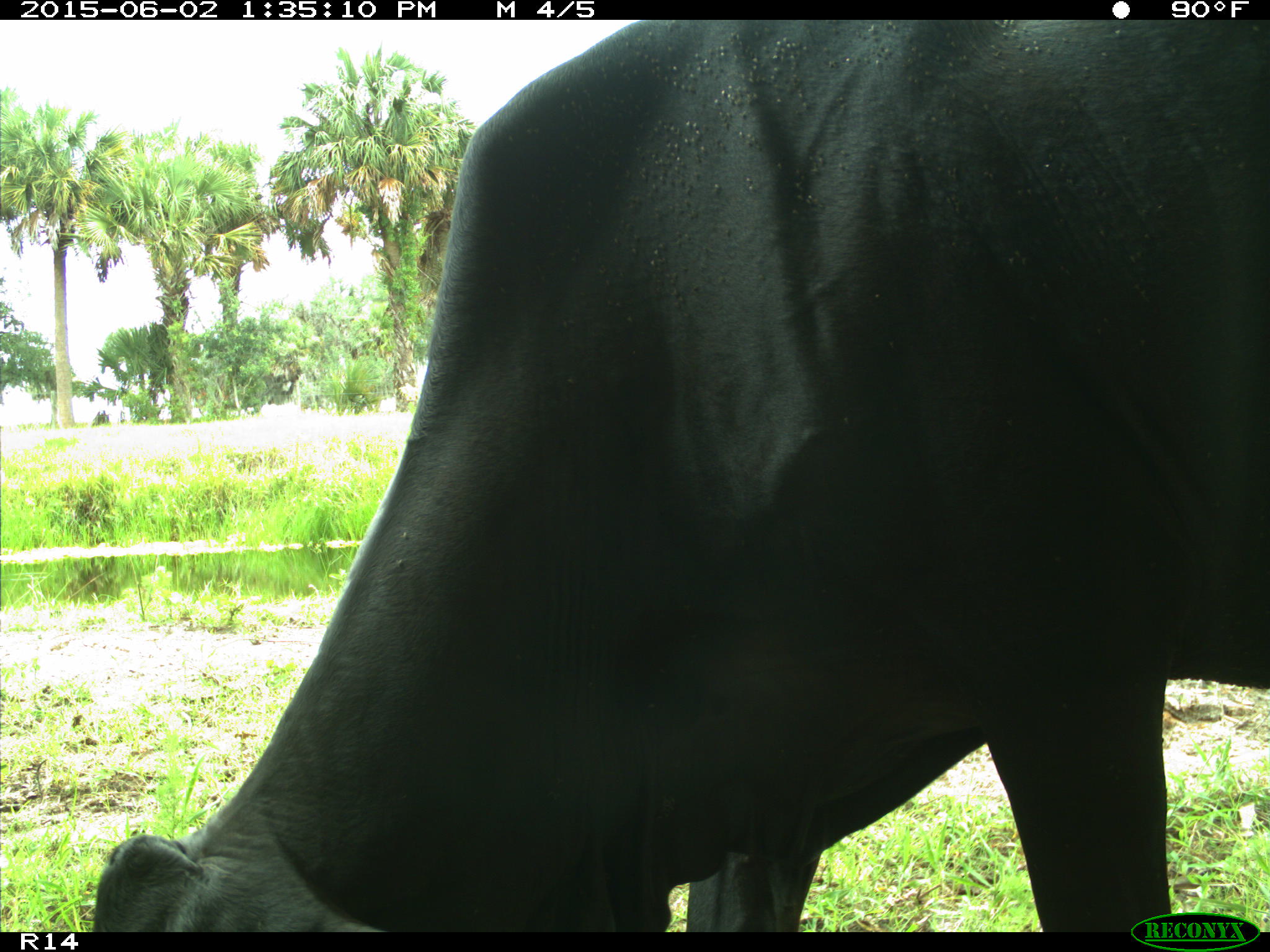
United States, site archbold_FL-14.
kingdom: Animalia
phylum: Chordata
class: Mammalia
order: Artiodactyla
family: Bovidae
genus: Bos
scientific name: Bos taurus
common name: domestic cow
Bos taurus (domestic cow).